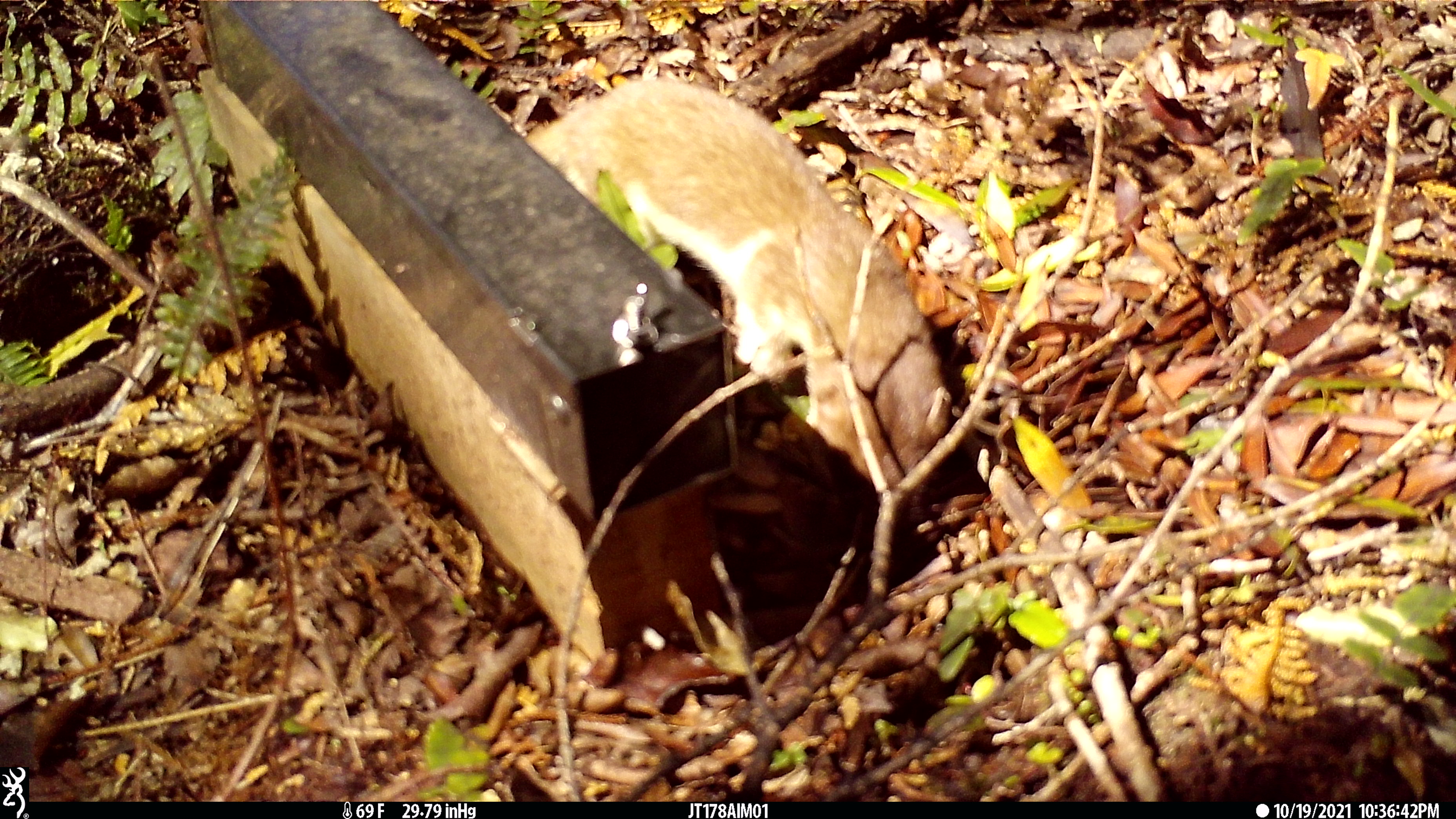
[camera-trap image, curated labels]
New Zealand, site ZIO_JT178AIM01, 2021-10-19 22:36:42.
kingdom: Animalia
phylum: Chordata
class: Mammalia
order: Carnivora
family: Mustelidae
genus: Mustela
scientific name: Mustela erminea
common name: stoat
Stoat (Mustela erminea).